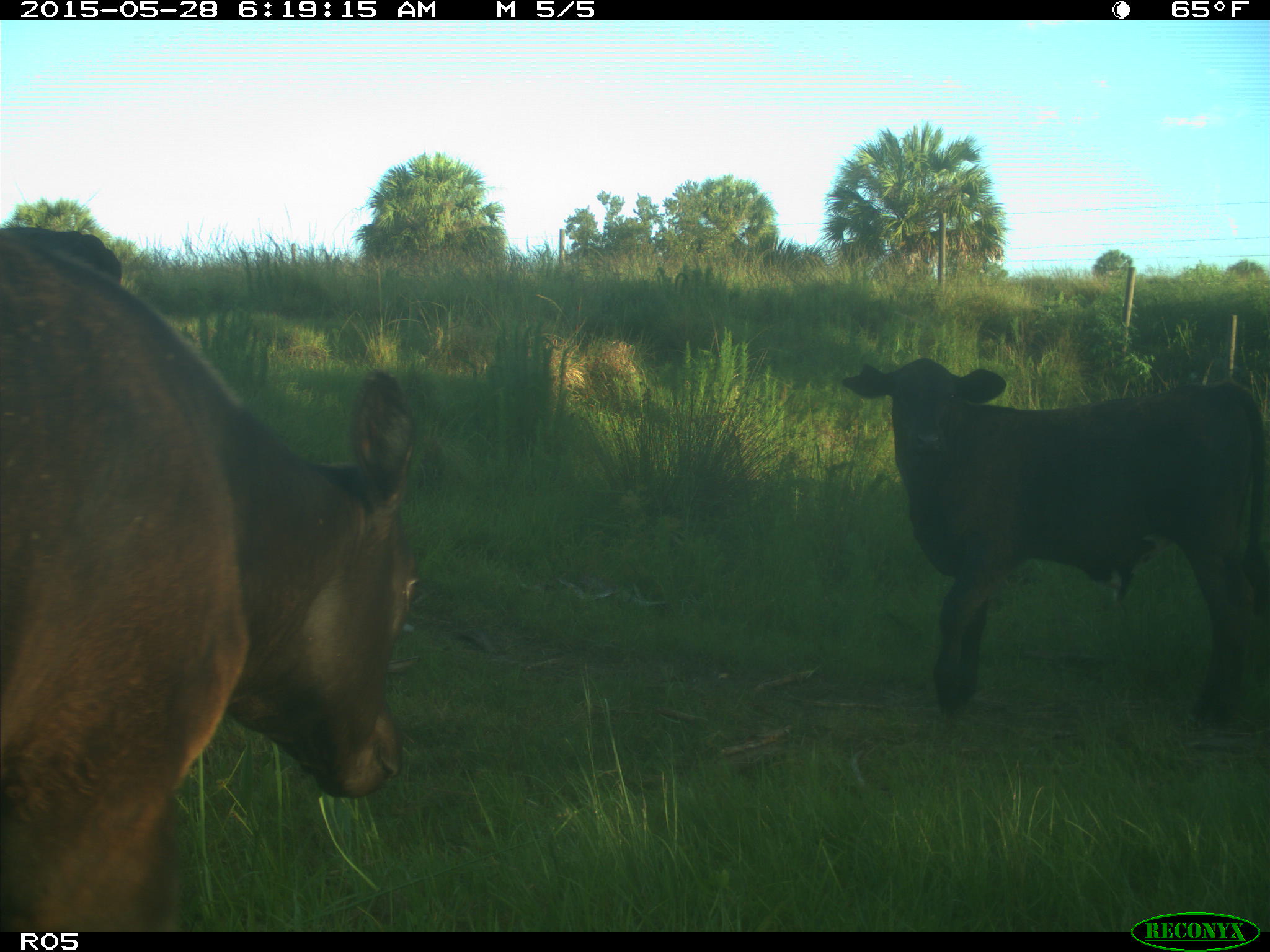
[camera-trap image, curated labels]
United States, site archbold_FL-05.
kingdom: Animalia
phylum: Chordata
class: Mammalia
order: Artiodactyla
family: Bovidae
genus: Bos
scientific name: Bos taurus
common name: domestic cow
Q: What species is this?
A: Bos taurus (domestic cow).